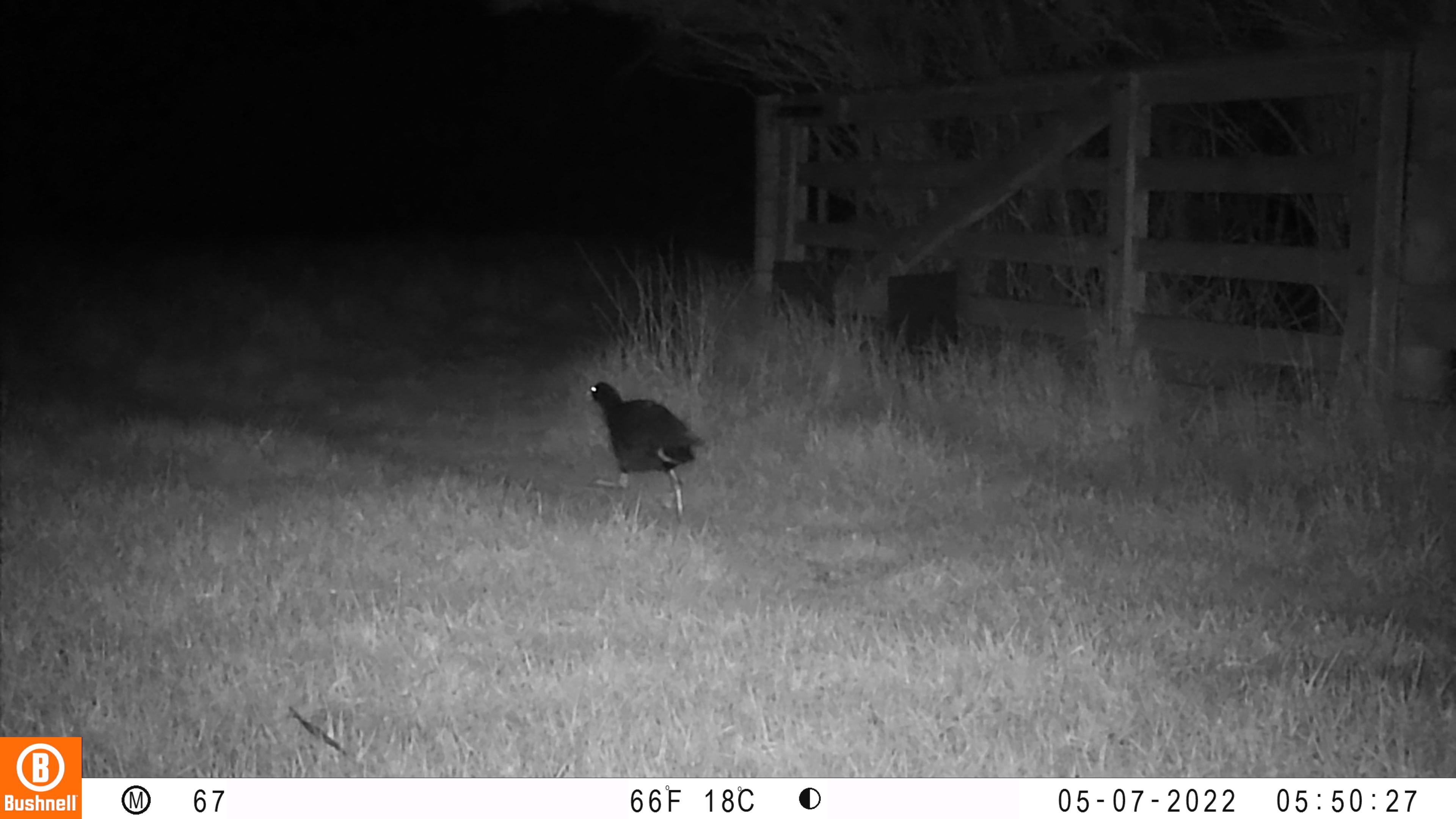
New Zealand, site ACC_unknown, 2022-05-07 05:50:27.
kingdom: Animalia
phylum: Chordata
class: Aves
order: Gruiformes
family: Rallidae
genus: Porphyrio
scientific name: Porphyrio melanotus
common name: australasian swamphen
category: pukeko